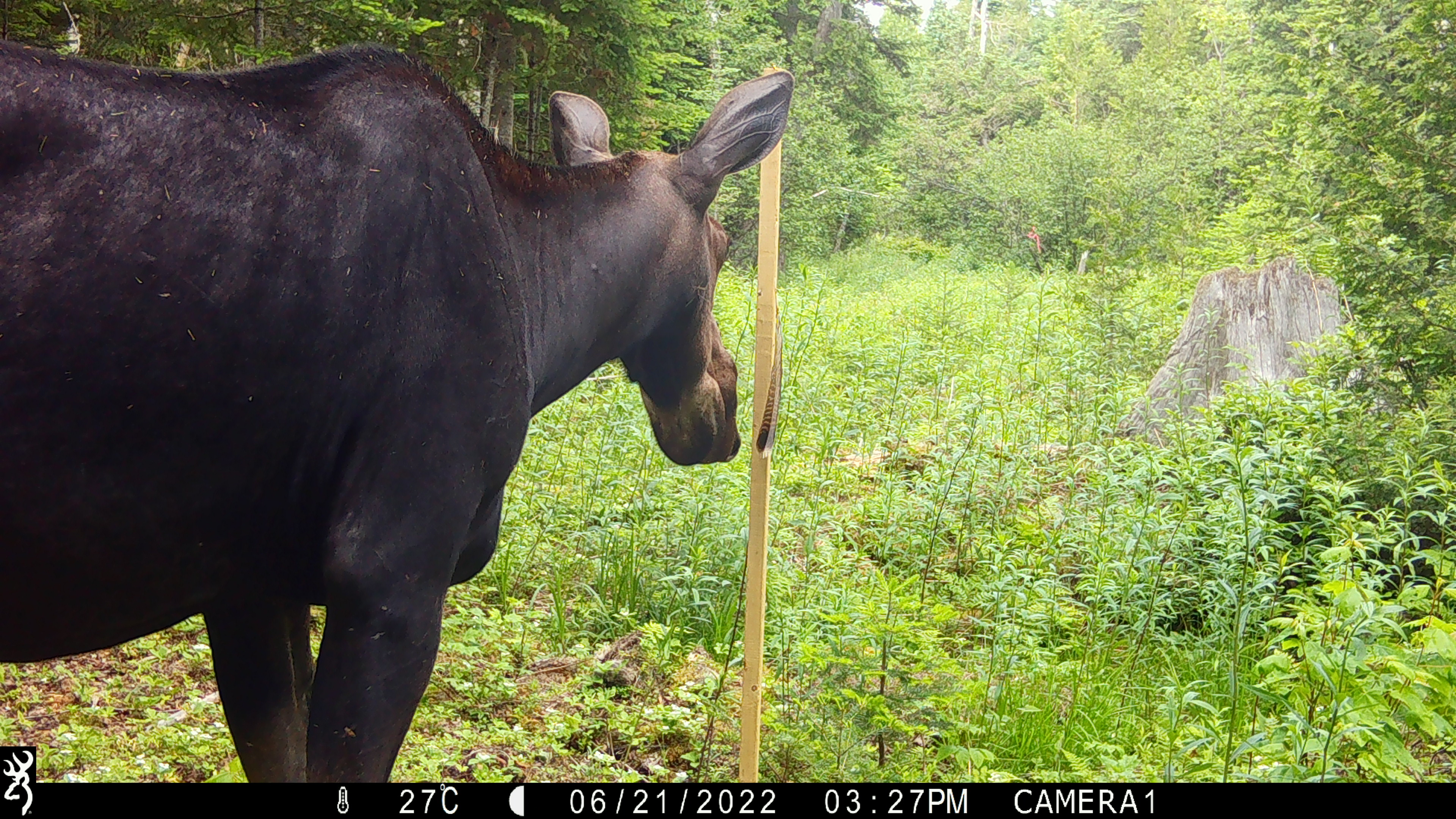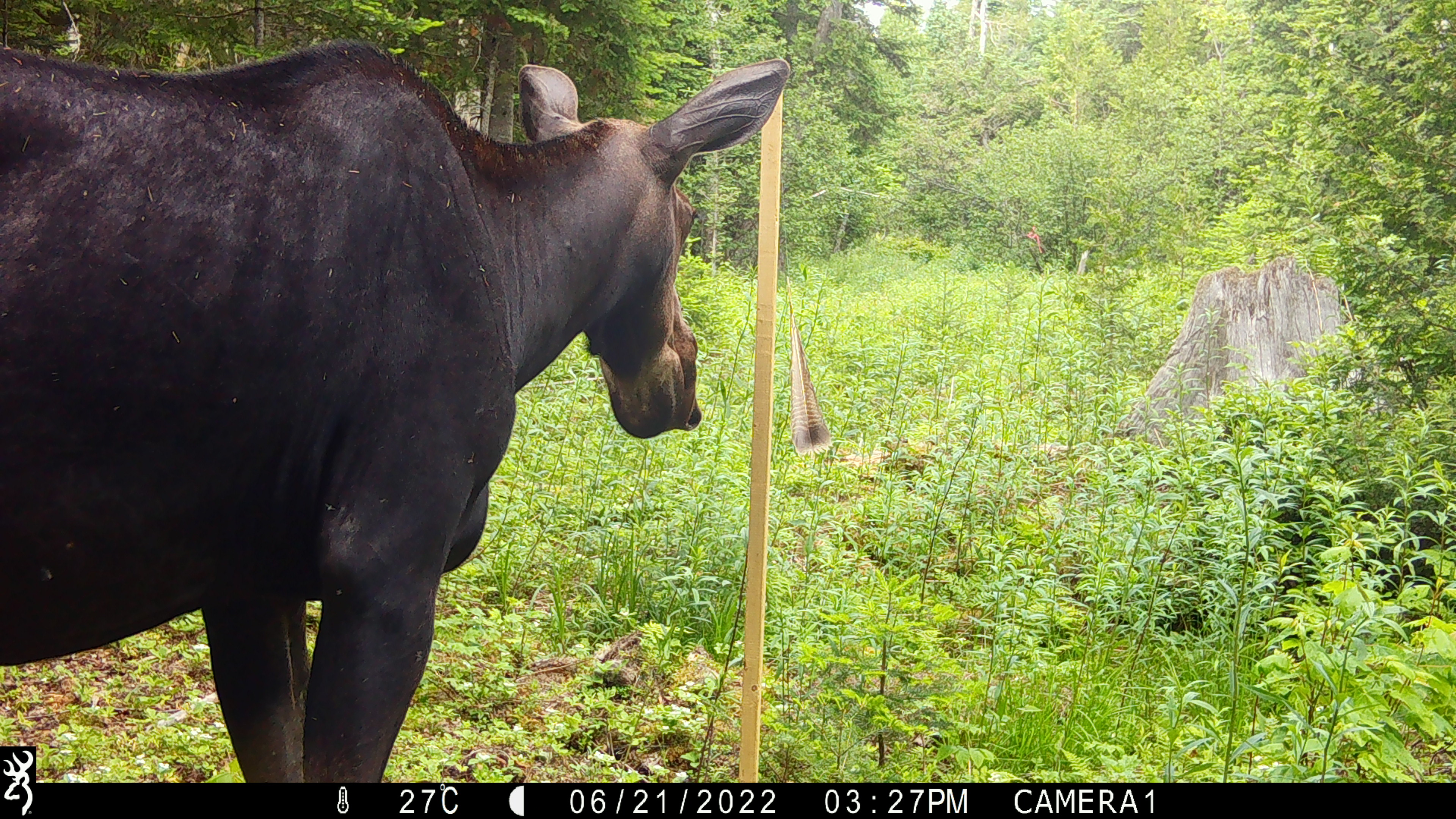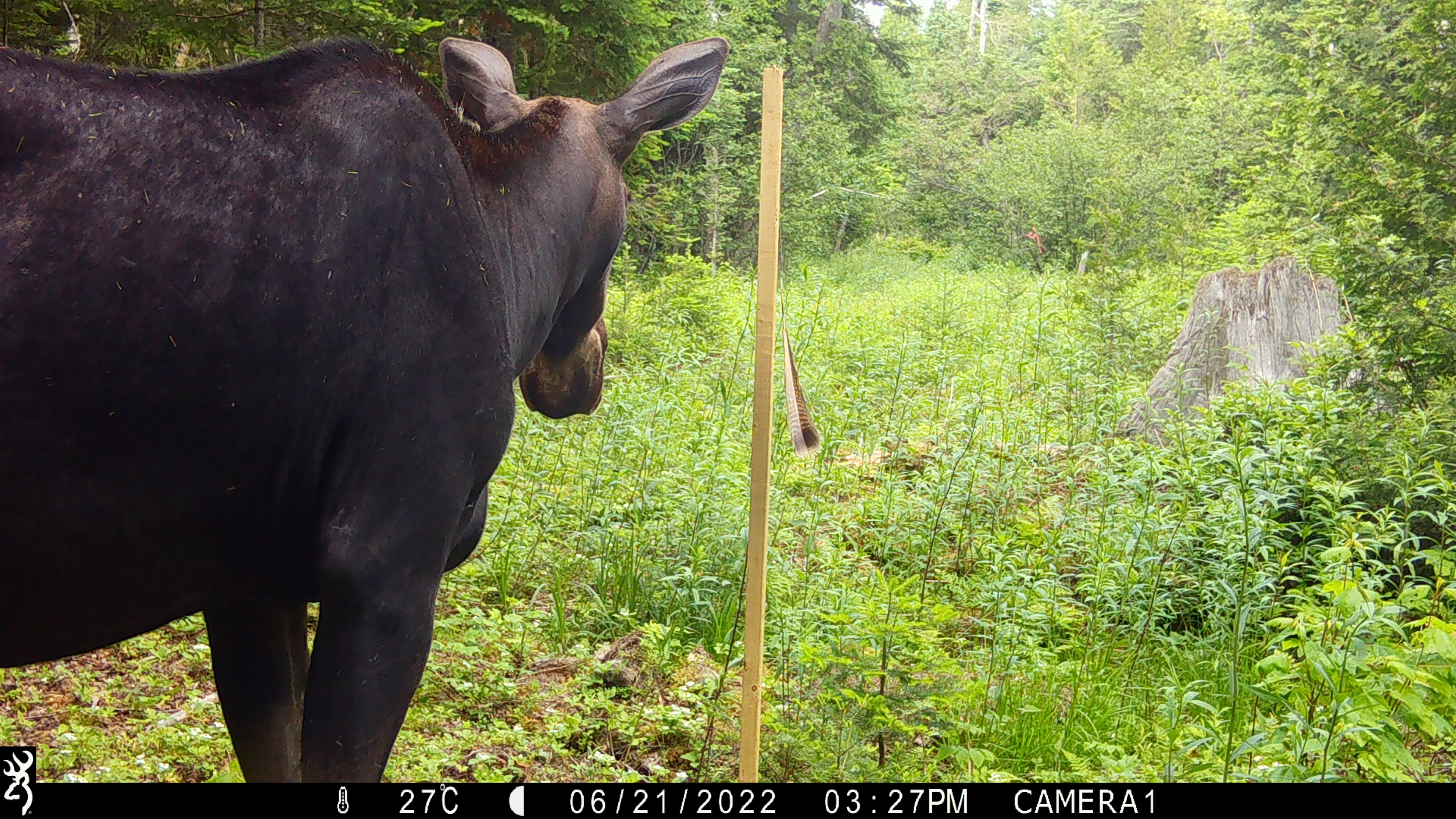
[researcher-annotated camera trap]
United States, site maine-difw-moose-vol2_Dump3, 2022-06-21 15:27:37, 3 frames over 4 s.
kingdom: Animalia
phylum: Chordata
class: Mammalia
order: Artiodactyla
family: Cervidae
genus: Alces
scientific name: Alces alces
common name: moose